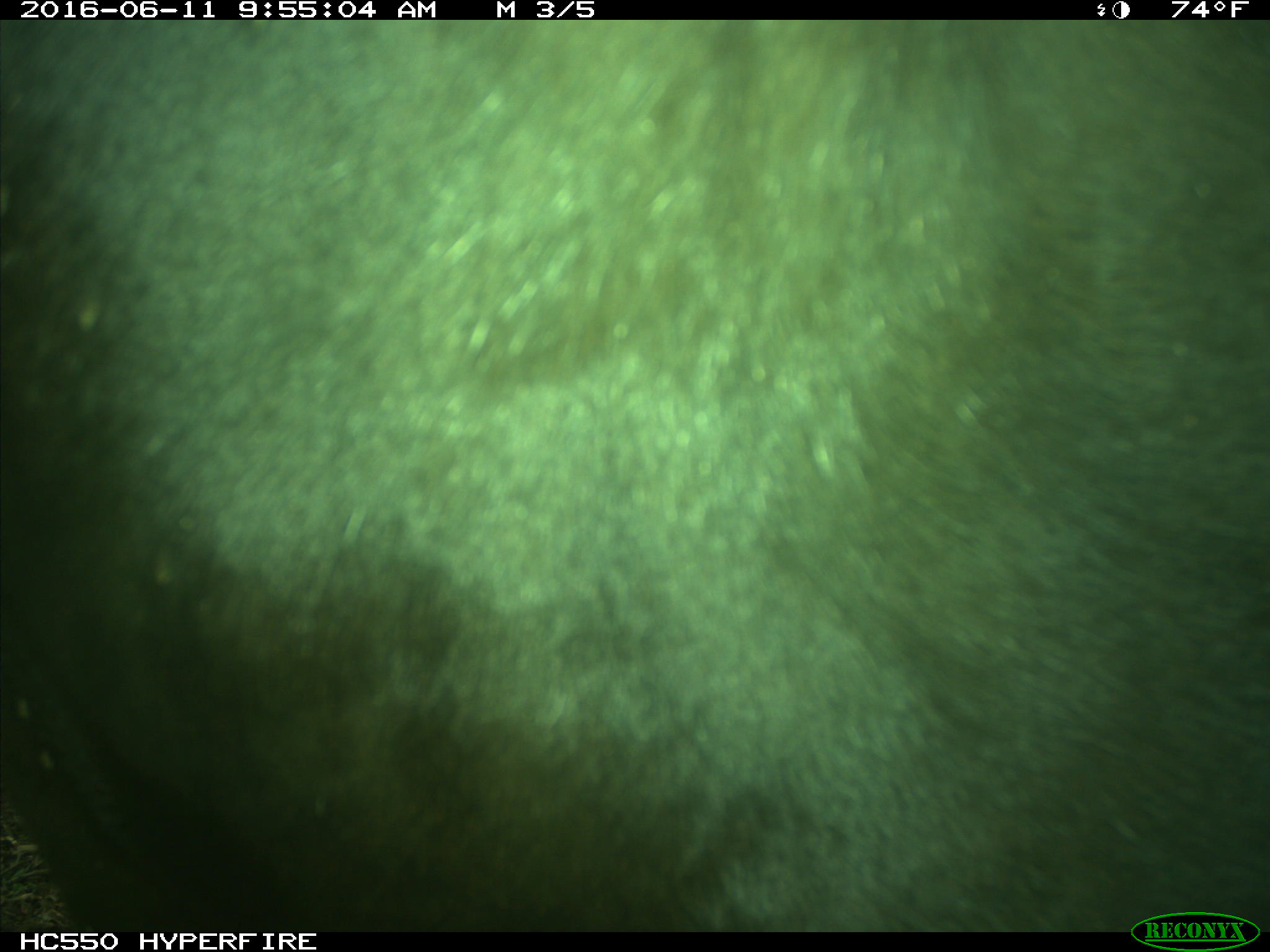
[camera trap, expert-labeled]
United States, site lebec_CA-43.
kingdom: Animalia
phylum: Chordata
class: Mammalia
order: Artiodactyla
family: Bovidae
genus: Bos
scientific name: Bos taurus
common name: domestic cow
Bos taurus (domestic cow).